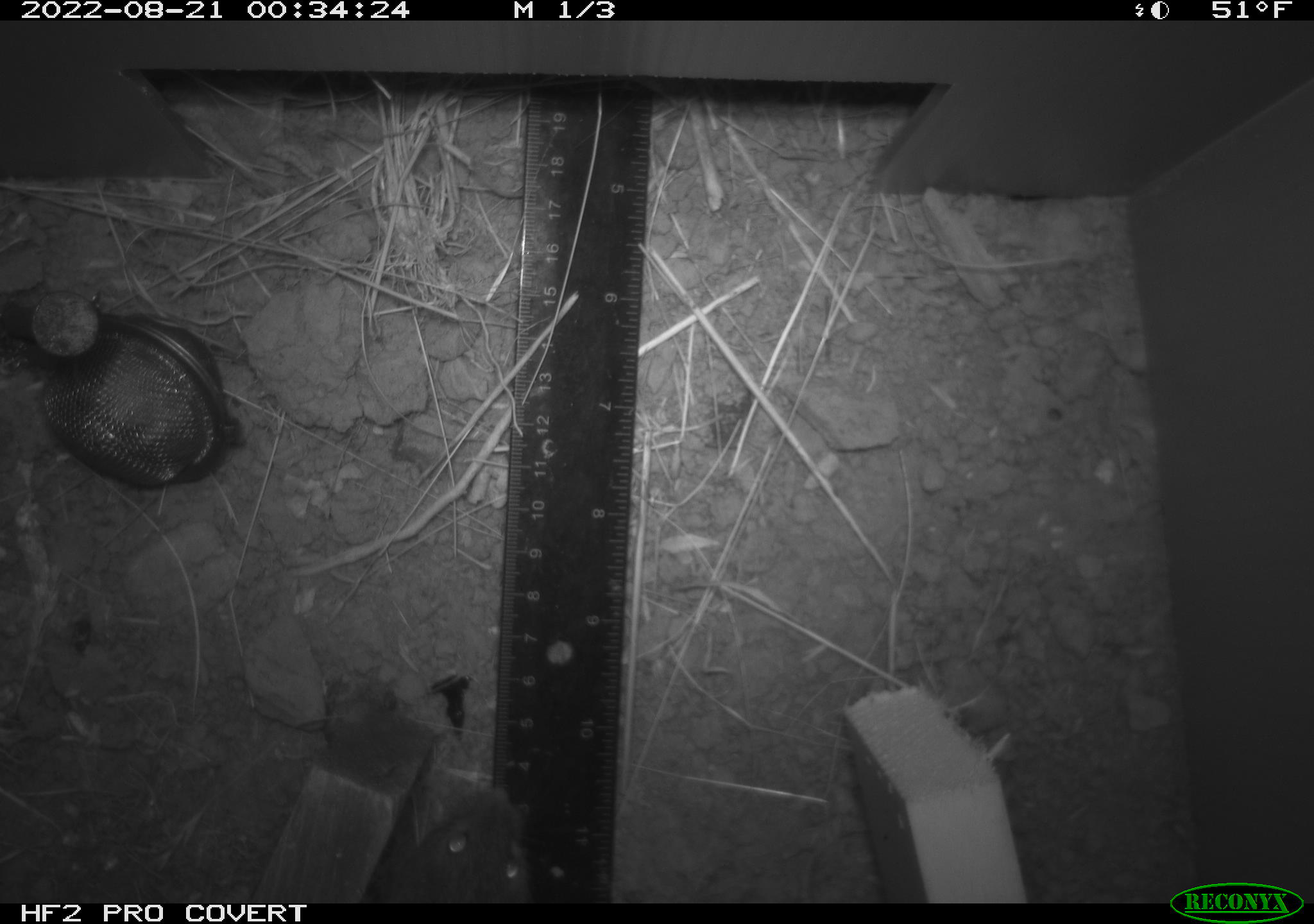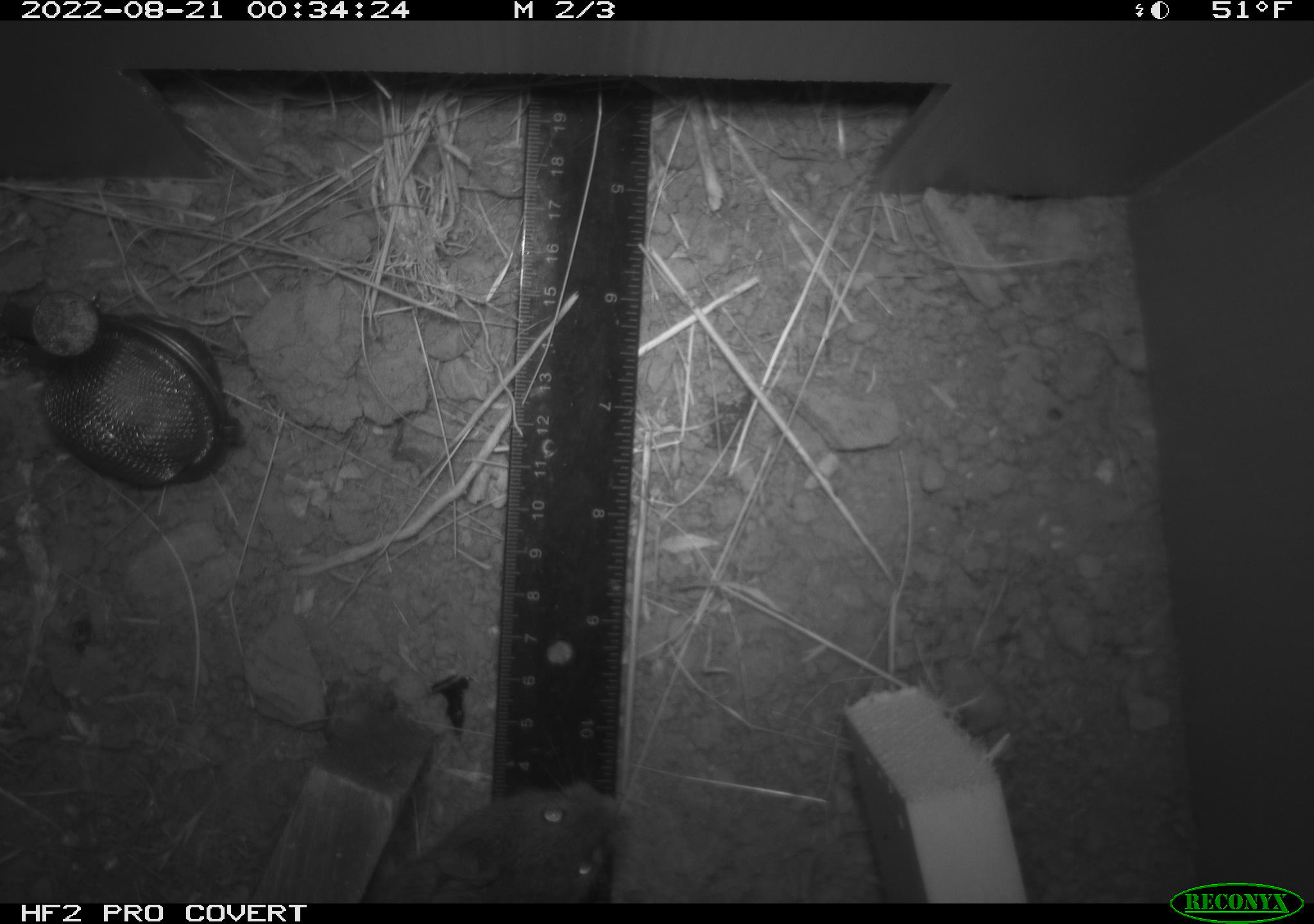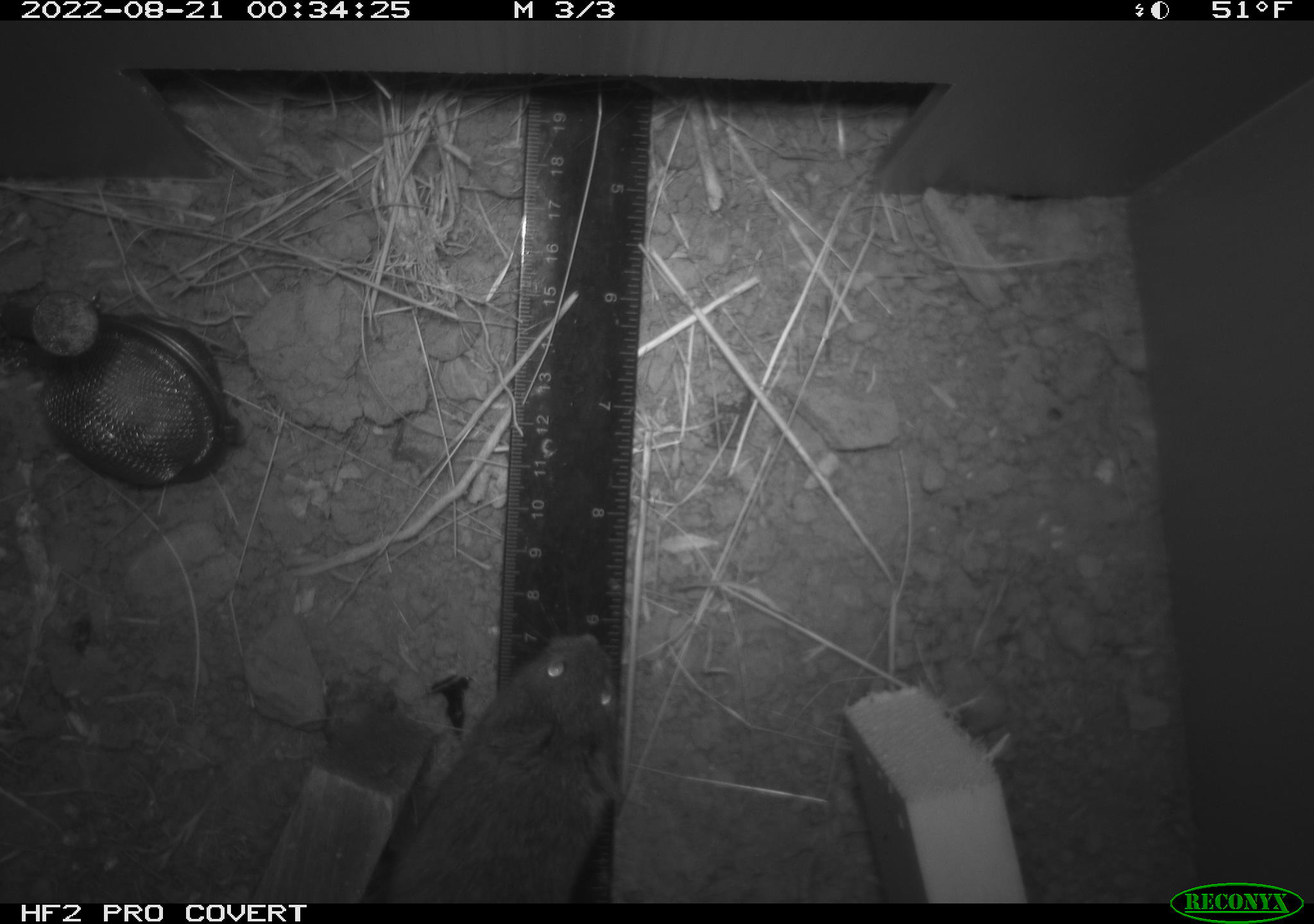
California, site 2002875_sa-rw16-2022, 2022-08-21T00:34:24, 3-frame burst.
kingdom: Animalia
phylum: Chordata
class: Mammalia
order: Rodentia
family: Cricetidae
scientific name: Arvicolinae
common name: voles, lemmings, and muskrats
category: arvicolinae subfamily